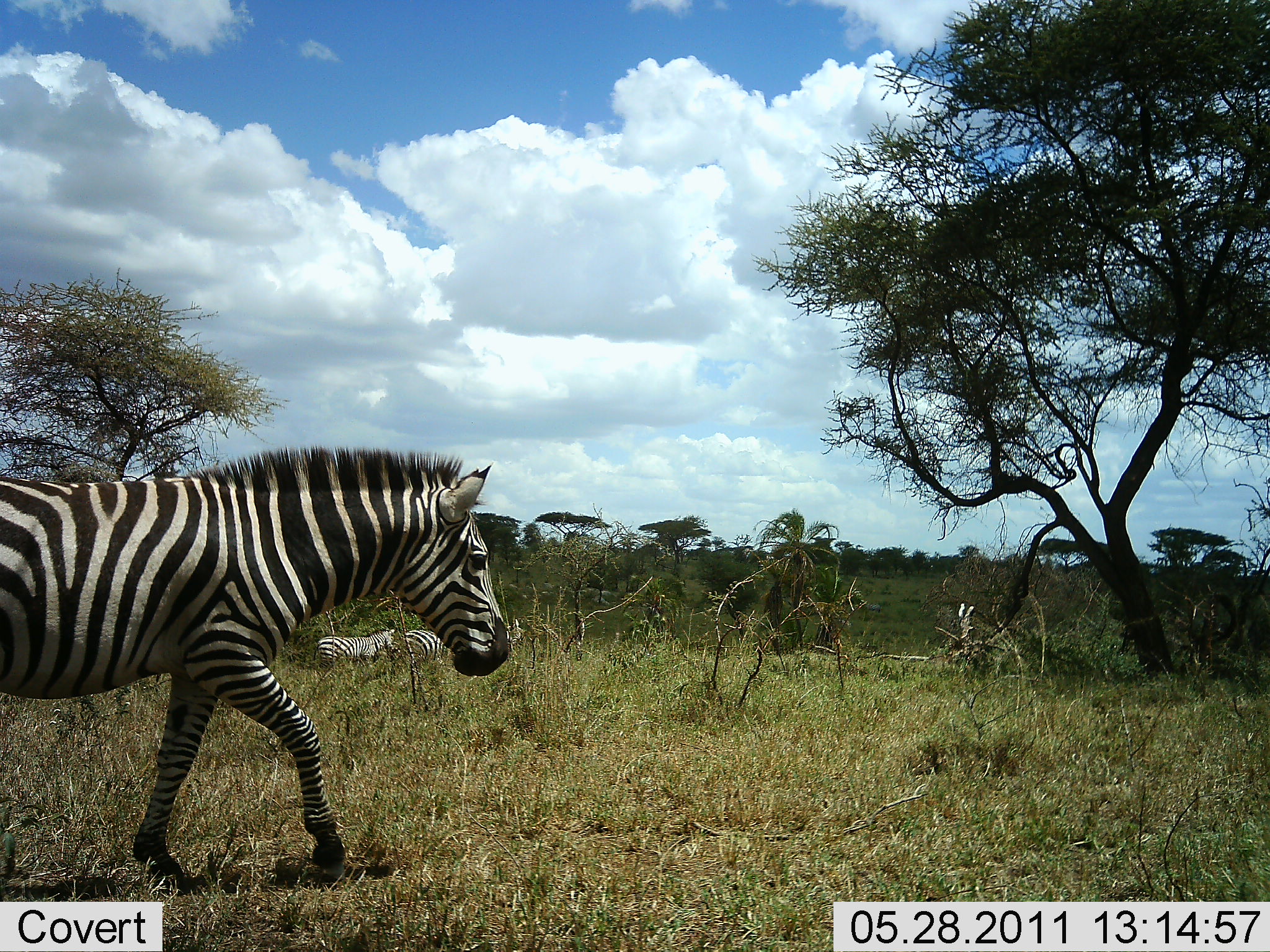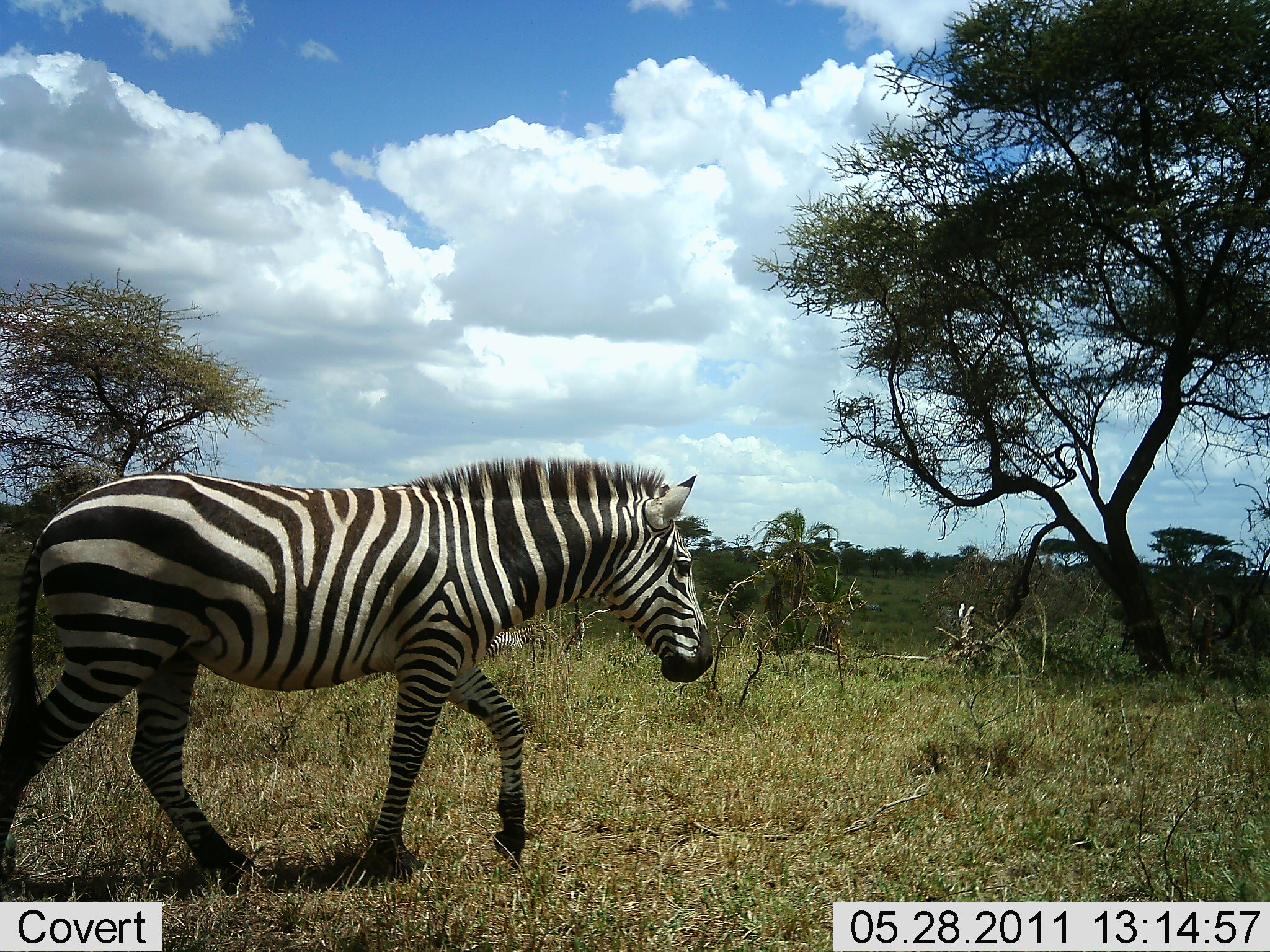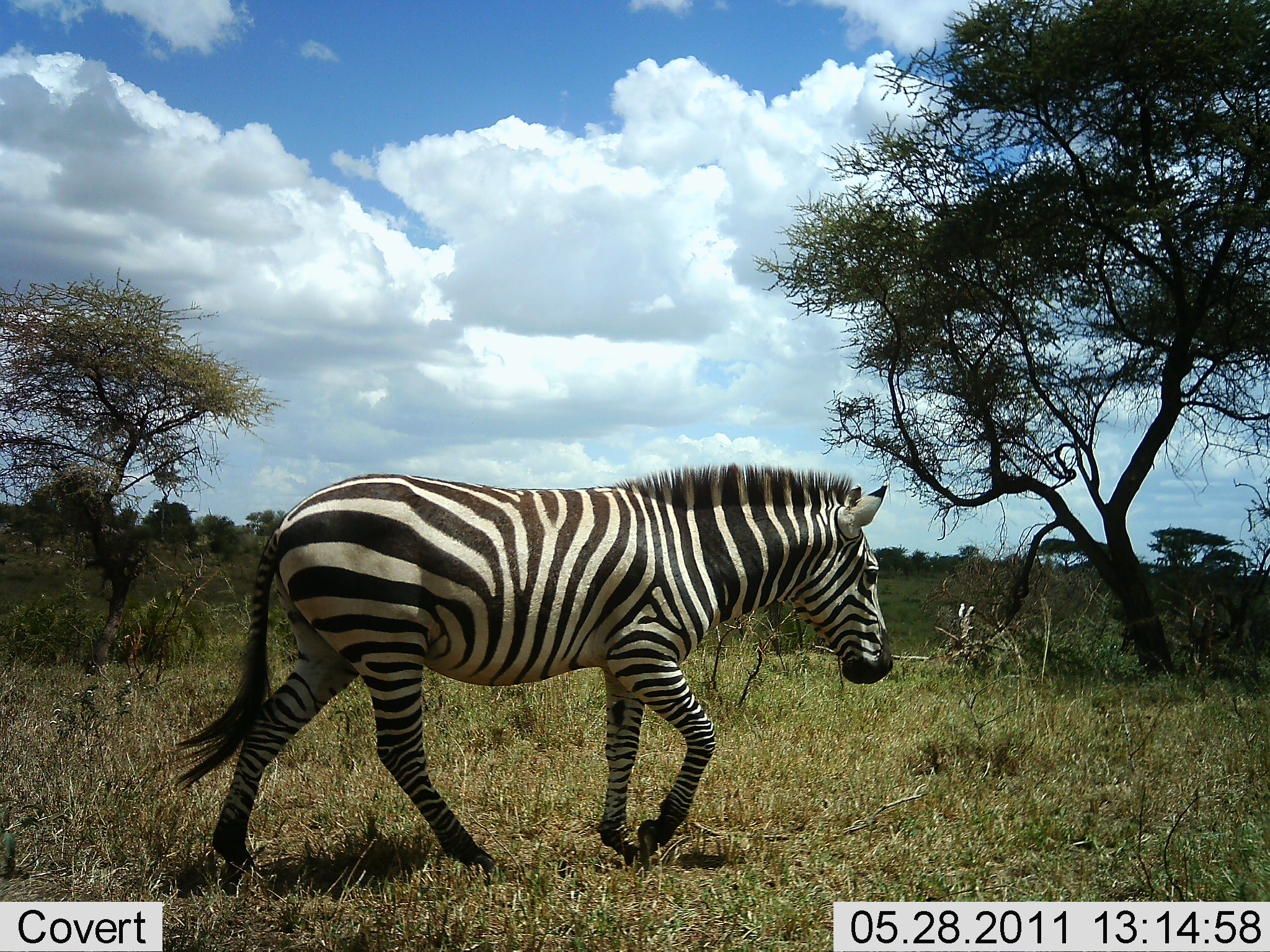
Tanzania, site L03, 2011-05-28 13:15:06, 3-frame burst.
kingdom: Animalia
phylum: Chordata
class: Mammalia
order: Perissodactyla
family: Equidae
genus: Equus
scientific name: Equus quagga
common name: plains zebra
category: zebra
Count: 2.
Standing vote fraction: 17%.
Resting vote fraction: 33%.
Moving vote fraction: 100%.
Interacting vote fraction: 0%.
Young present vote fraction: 0%.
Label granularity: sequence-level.